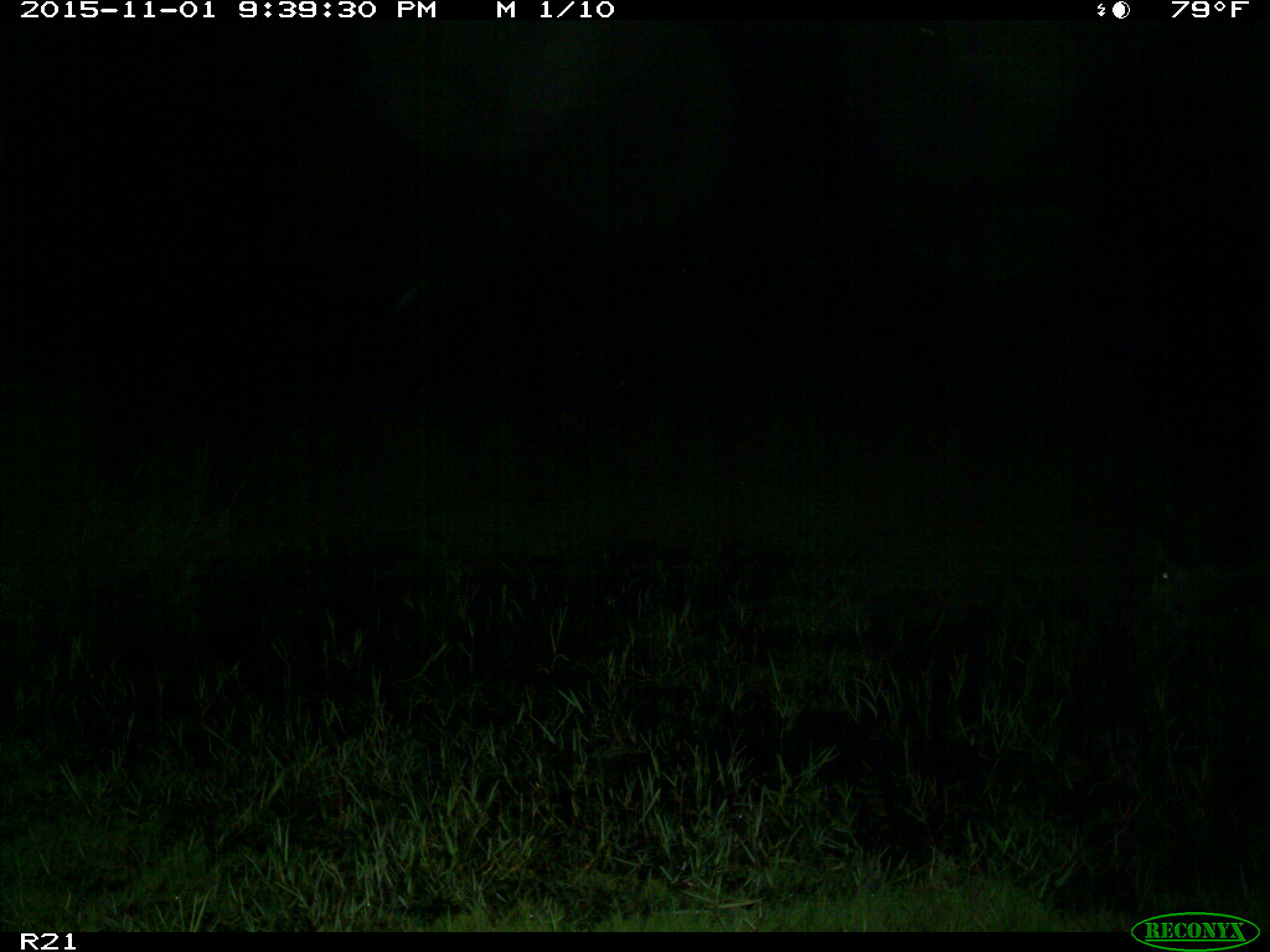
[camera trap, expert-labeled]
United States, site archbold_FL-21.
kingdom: Animalia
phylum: Chordata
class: Mammalia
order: Artiodactyla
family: Suidae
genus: Sus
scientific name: Sus scrofa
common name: wild boar